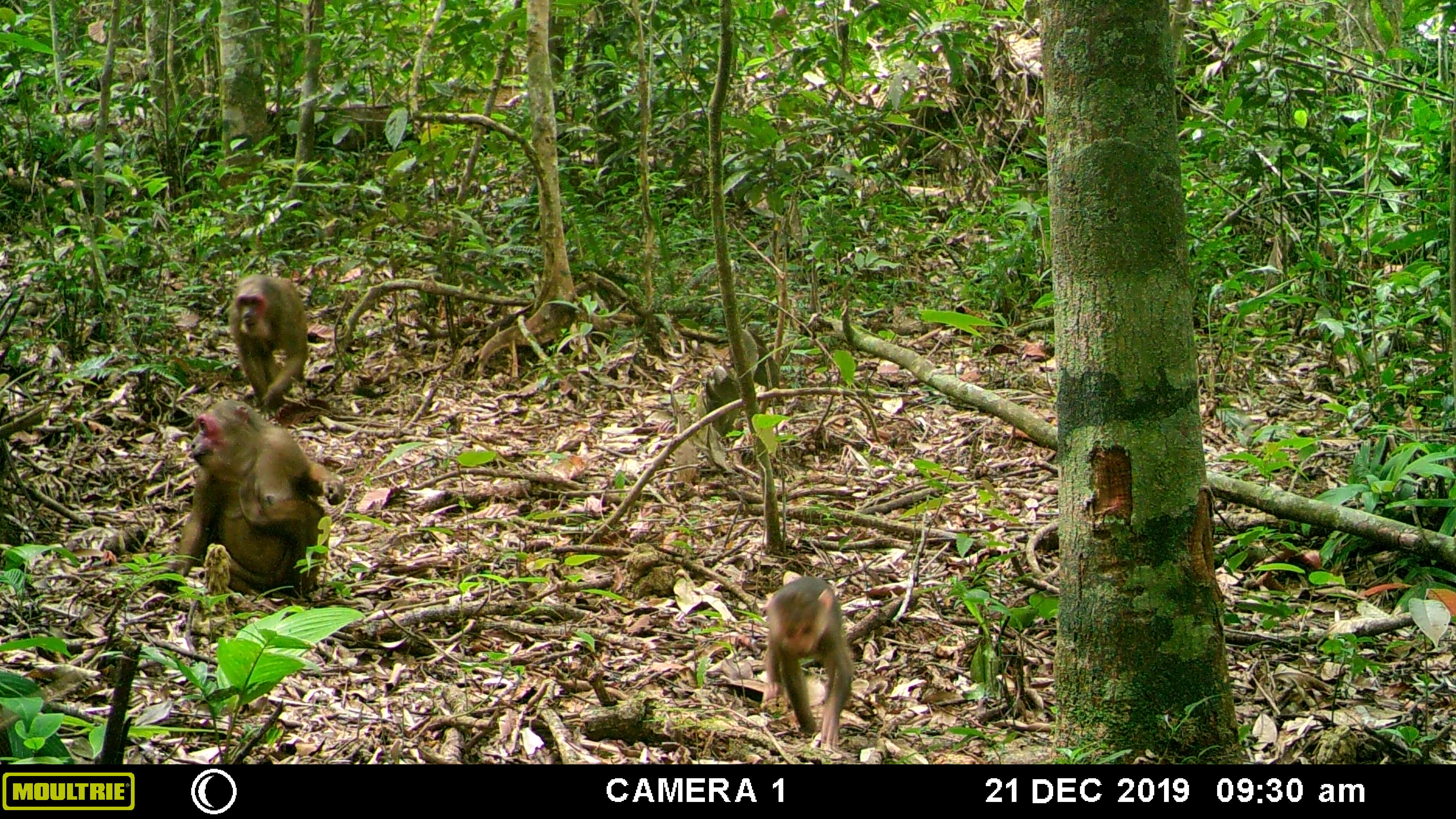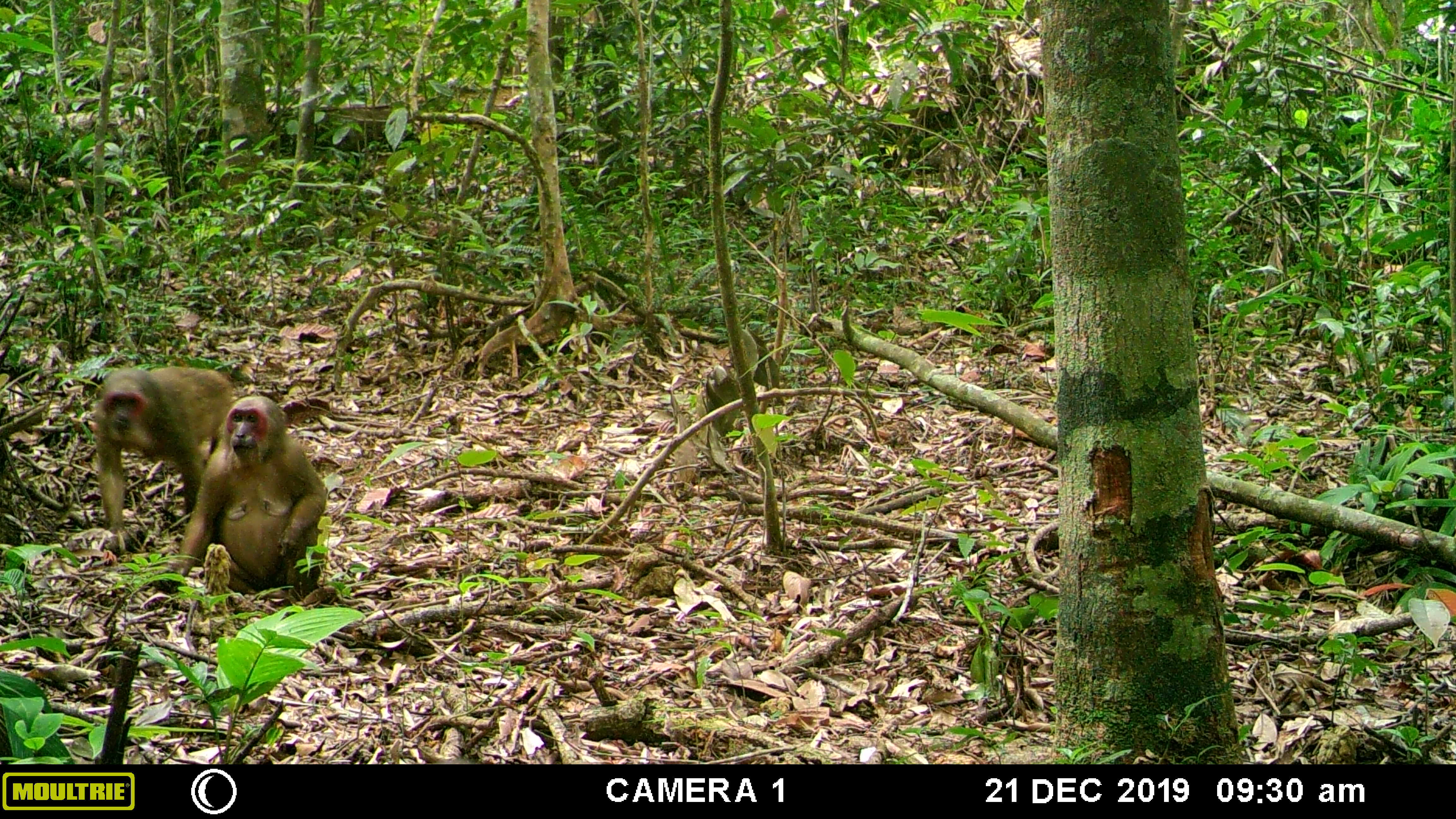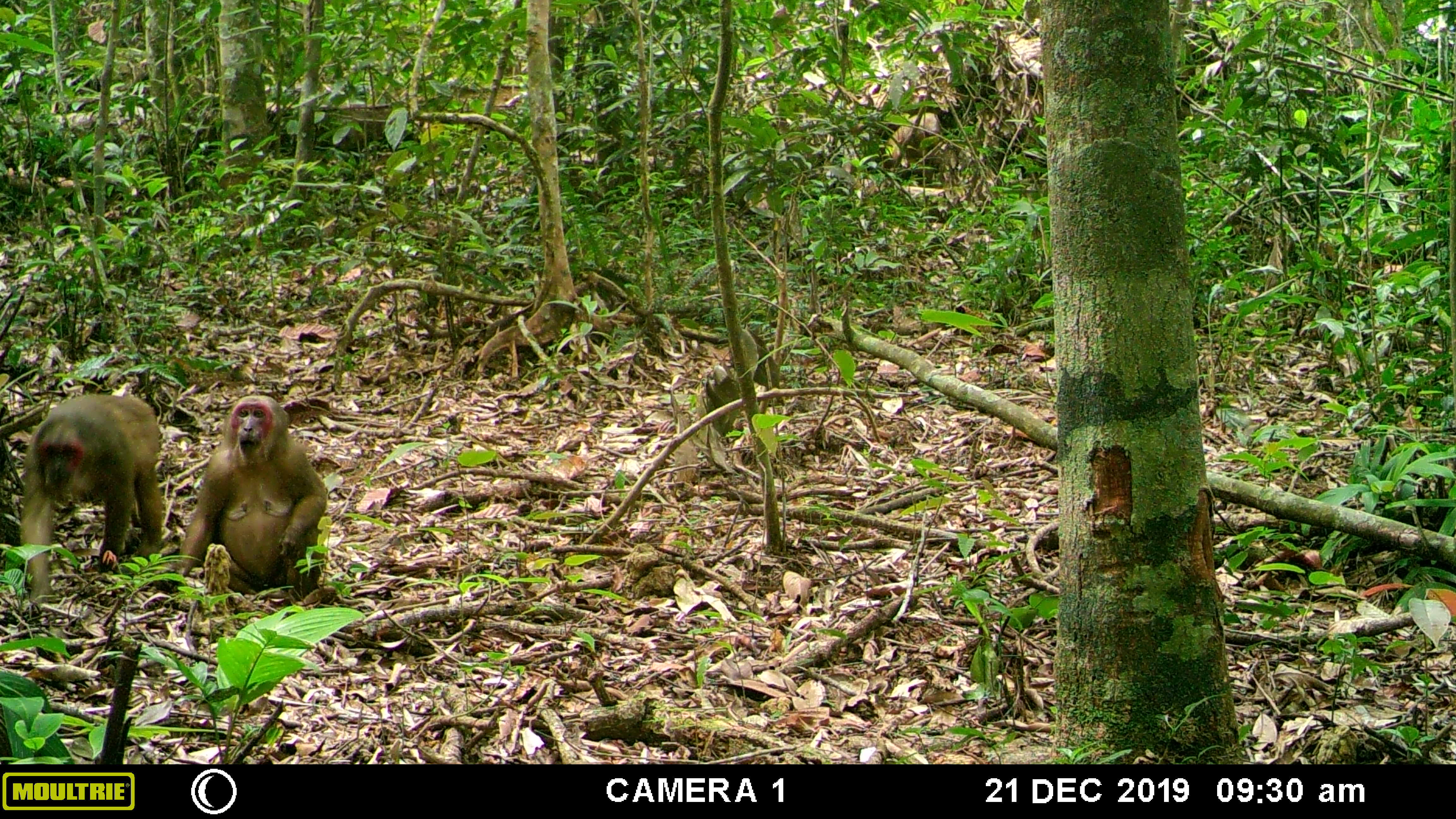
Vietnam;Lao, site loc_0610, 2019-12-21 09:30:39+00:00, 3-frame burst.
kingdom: Animalia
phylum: Chordata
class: Mammalia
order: Primates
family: Cercopithecidae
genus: Macaca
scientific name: Macaca arctoides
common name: stump-tailed macaque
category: stump tailed macaque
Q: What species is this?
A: Stump tailed macaque (stump-tailed macaque) (Macaca arctoides).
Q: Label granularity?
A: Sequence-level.